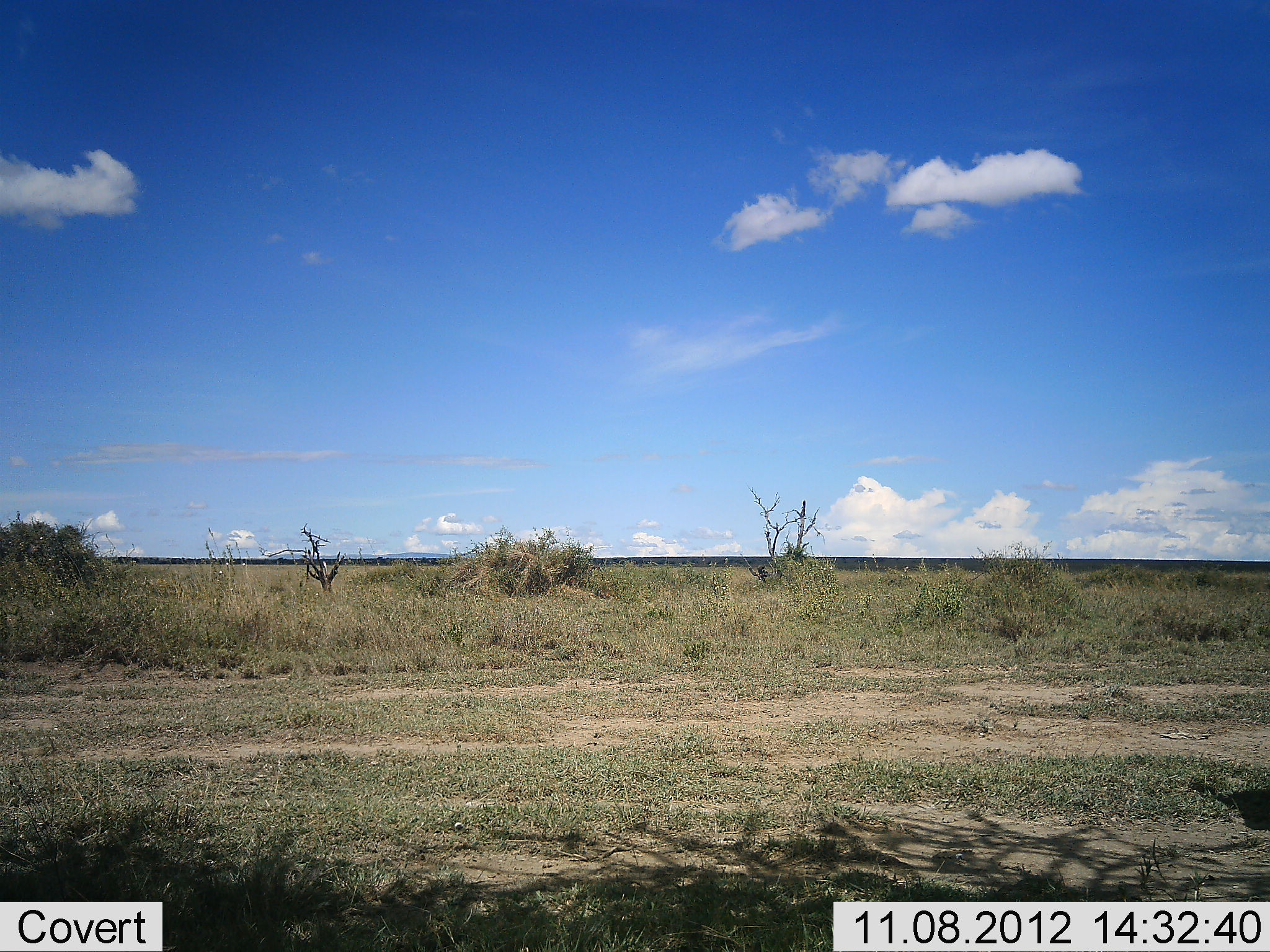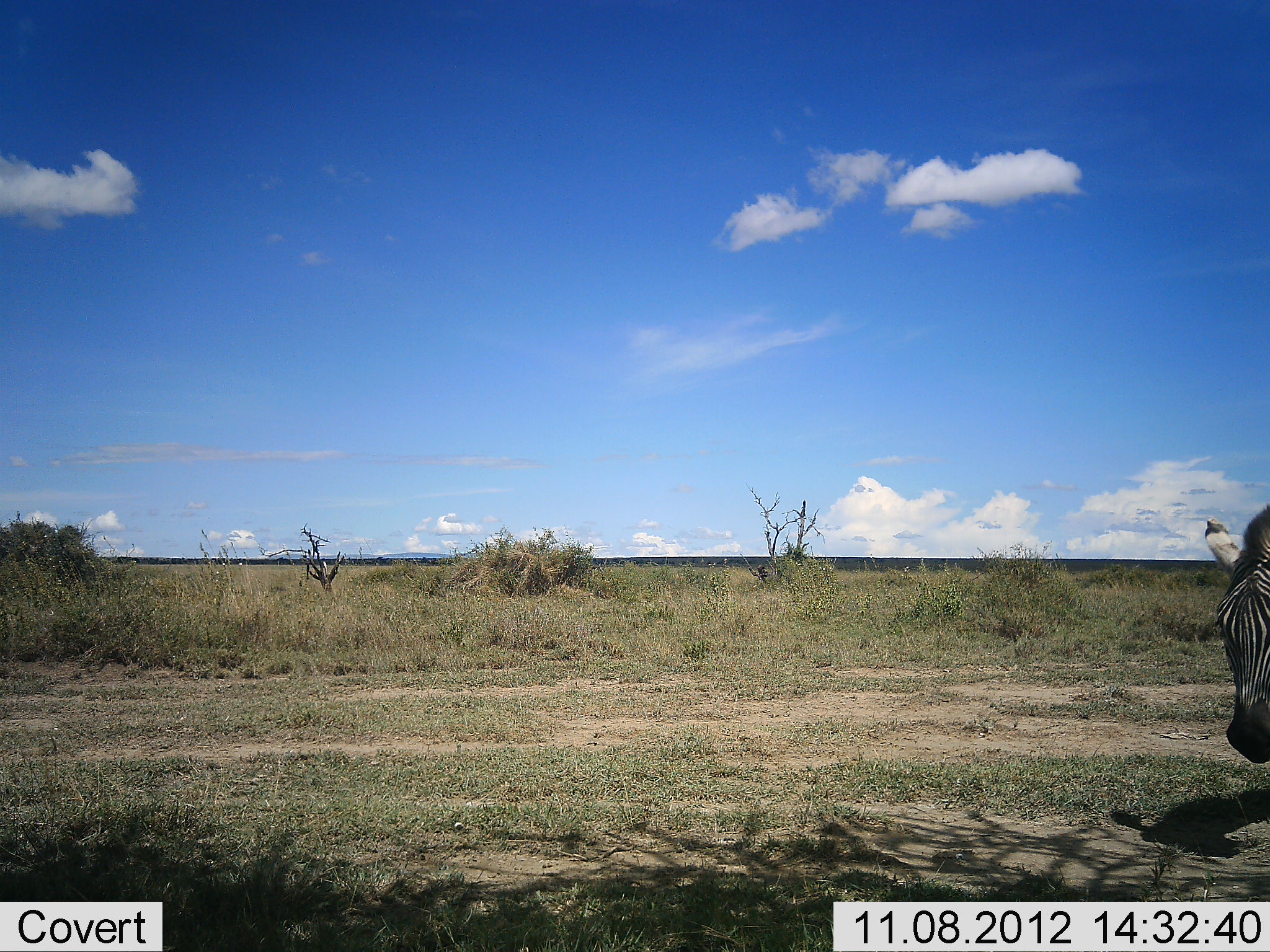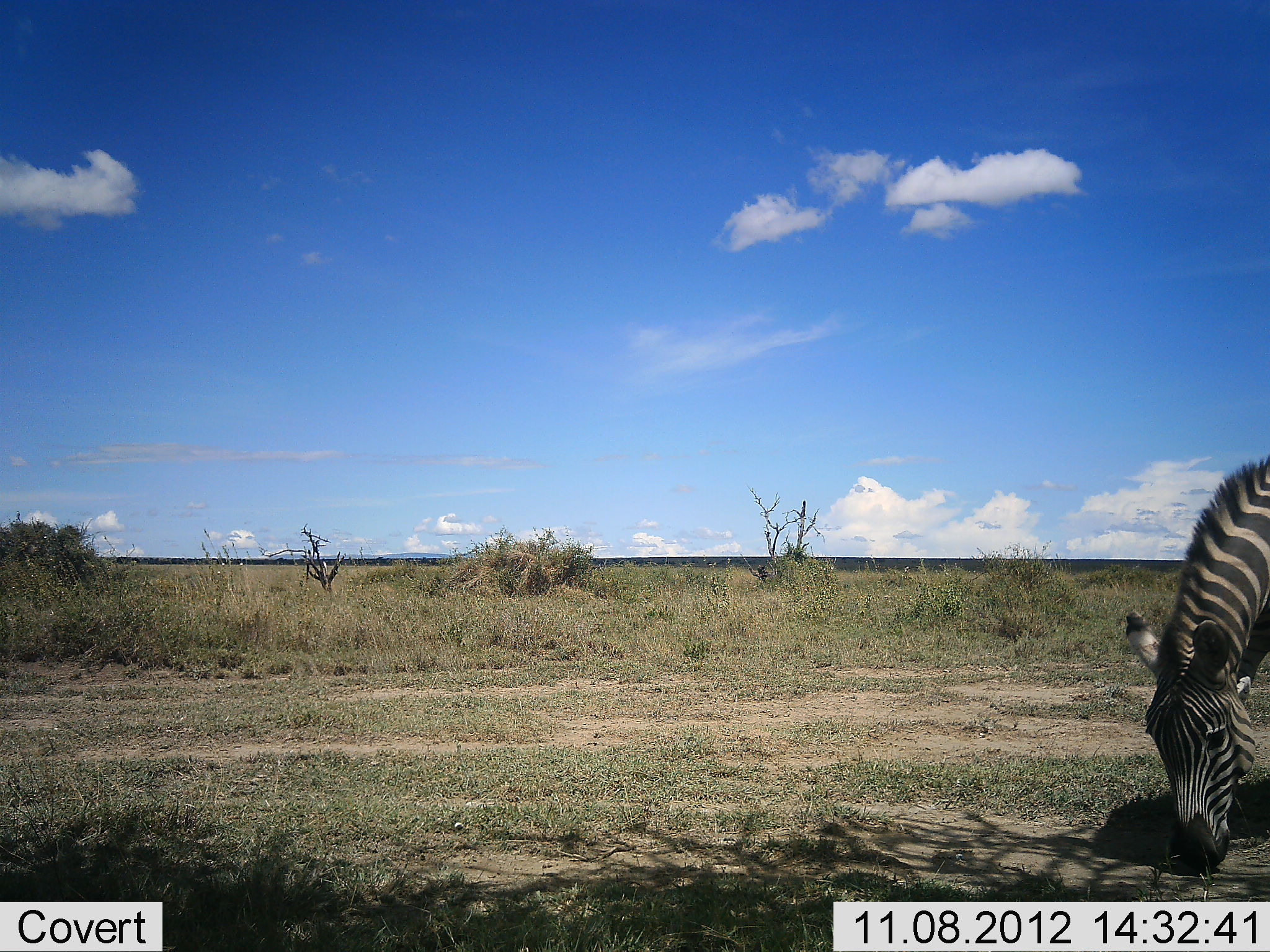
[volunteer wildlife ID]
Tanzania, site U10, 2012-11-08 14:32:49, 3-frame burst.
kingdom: Animalia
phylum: Chordata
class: Mammalia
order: Perissodactyla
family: Equidae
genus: Equus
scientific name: Equus quagga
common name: plains zebra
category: zebra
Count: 1.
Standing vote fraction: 10%.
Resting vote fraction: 0%.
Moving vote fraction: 70%.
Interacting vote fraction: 0%.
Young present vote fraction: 0%.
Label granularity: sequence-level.